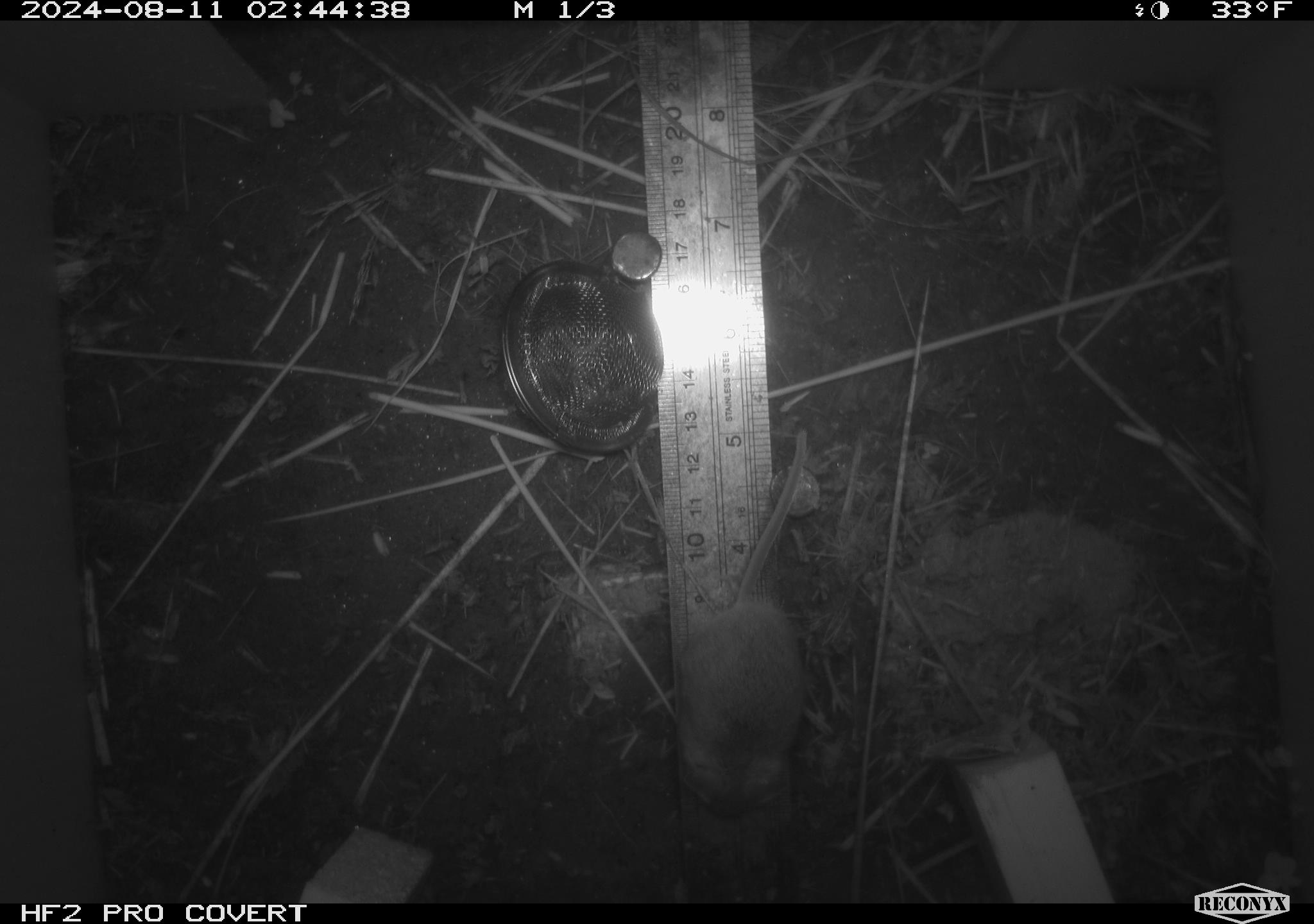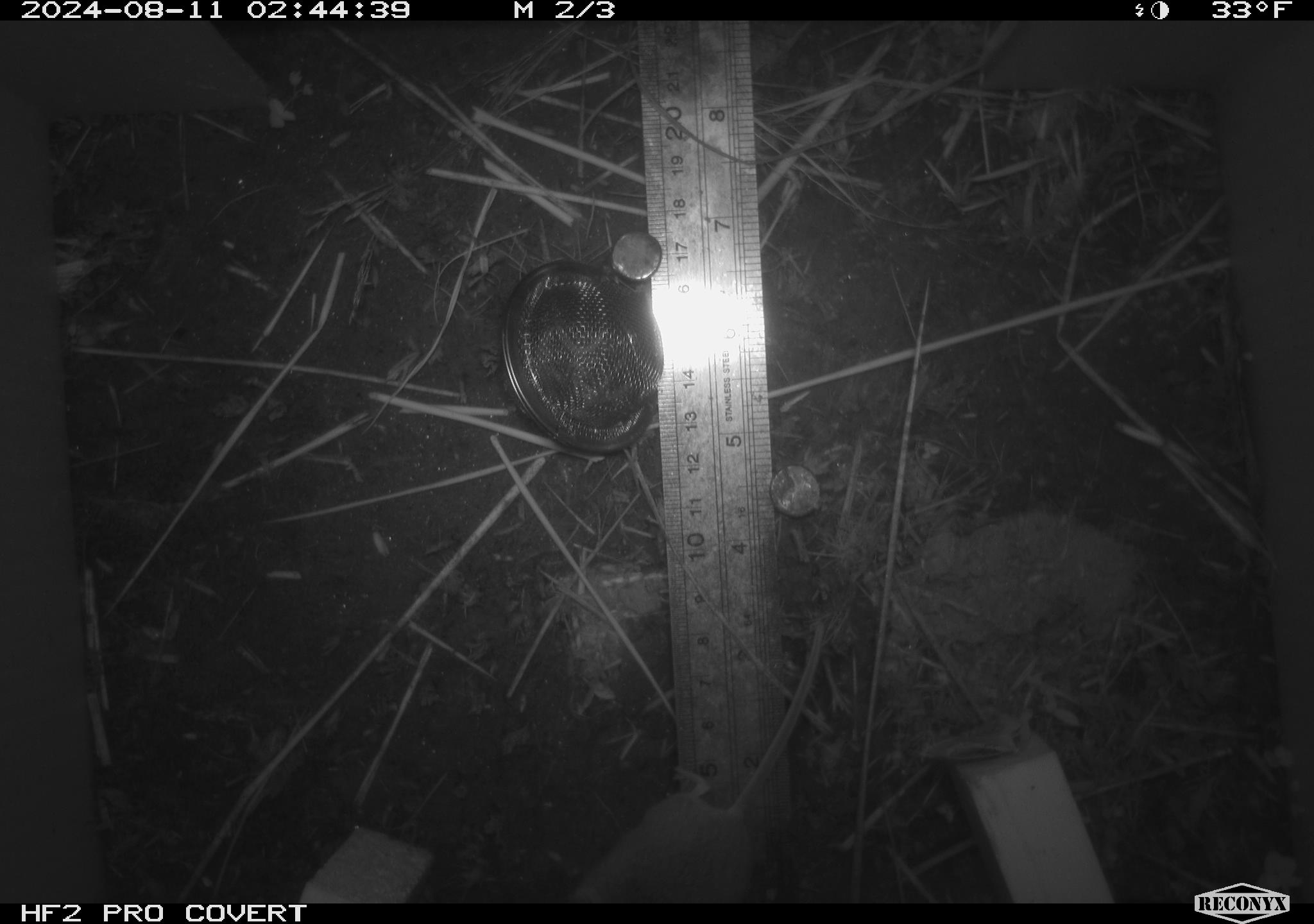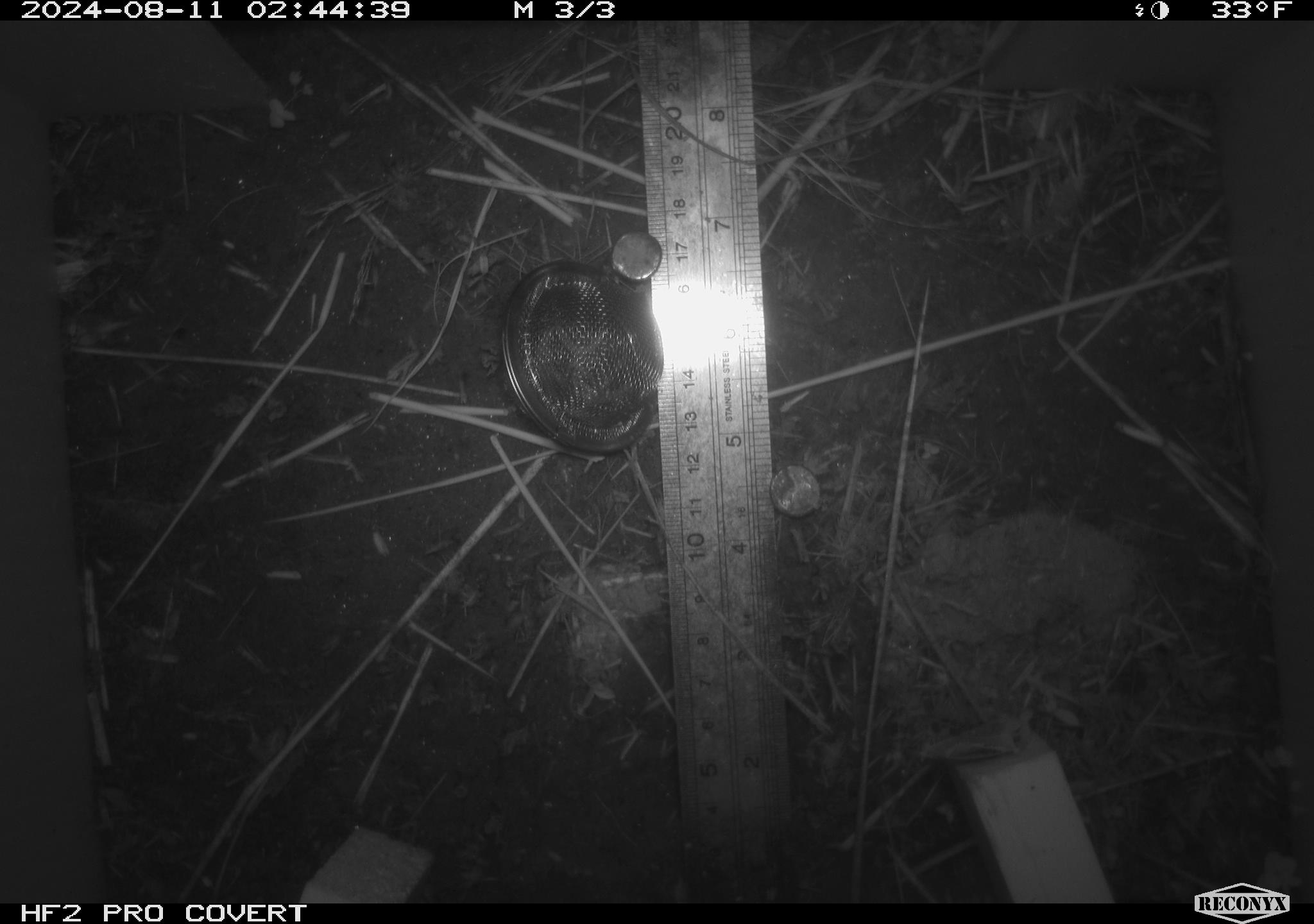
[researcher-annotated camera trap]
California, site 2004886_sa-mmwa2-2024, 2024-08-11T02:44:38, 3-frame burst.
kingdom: Animalia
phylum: Chordata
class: Mammalia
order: Rodentia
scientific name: Rodentia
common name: mouse species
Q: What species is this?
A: Mouse species (Rodentia).